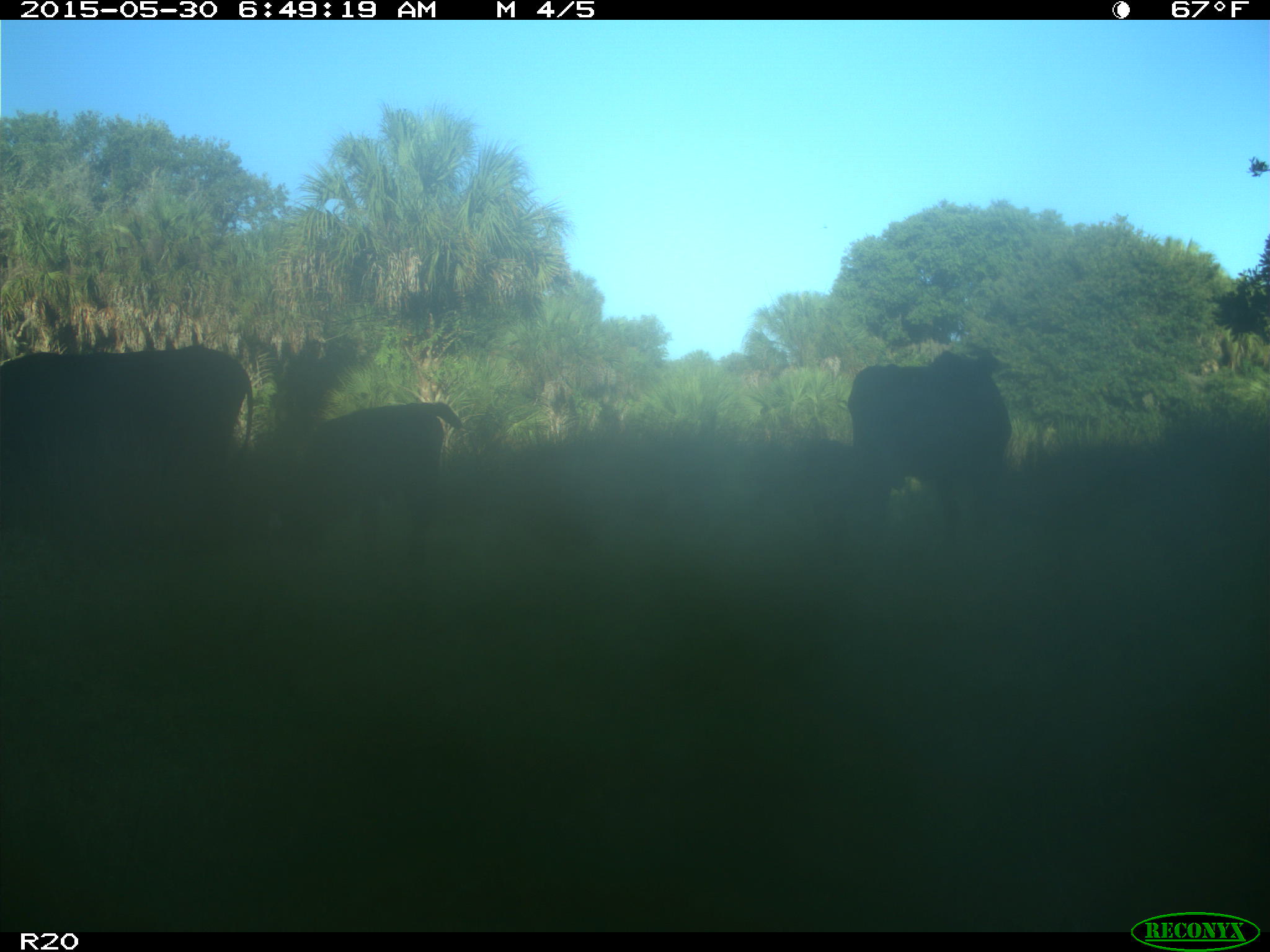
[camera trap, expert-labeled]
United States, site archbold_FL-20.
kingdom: Animalia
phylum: Chordata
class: Mammalia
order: Artiodactyla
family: Bovidae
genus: Bos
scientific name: Bos taurus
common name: domestic cow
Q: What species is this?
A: Bos taurus (domestic cow).